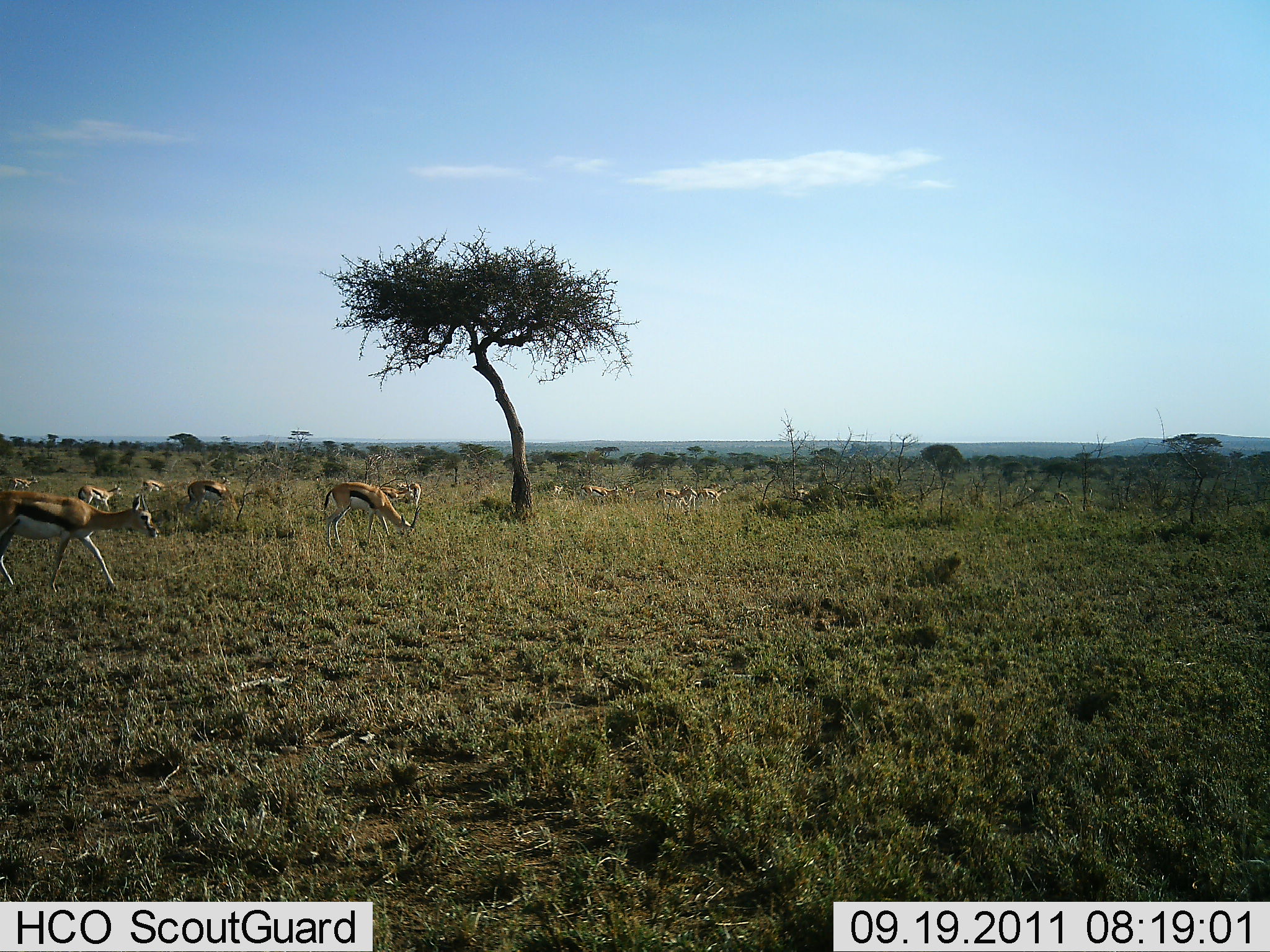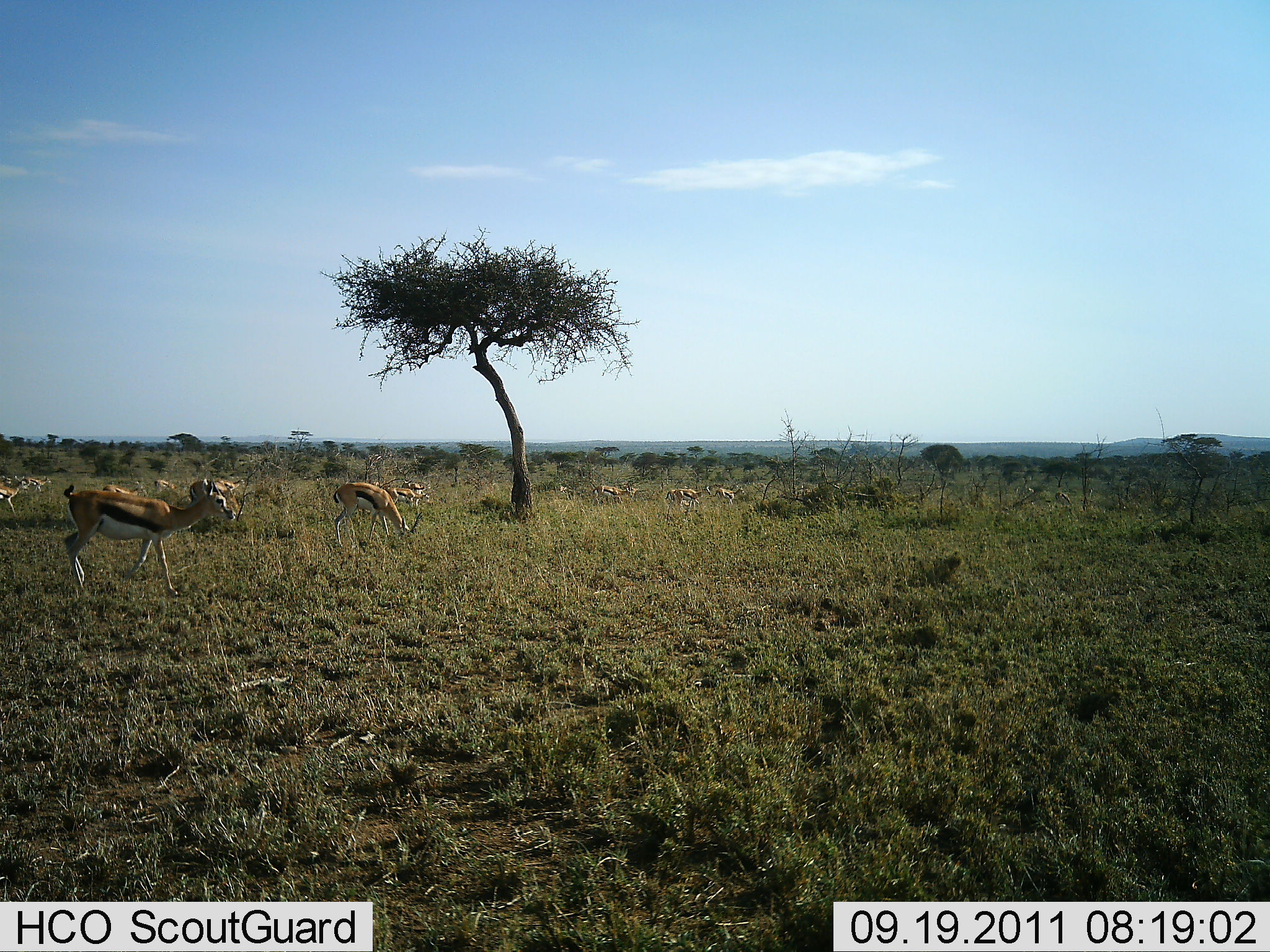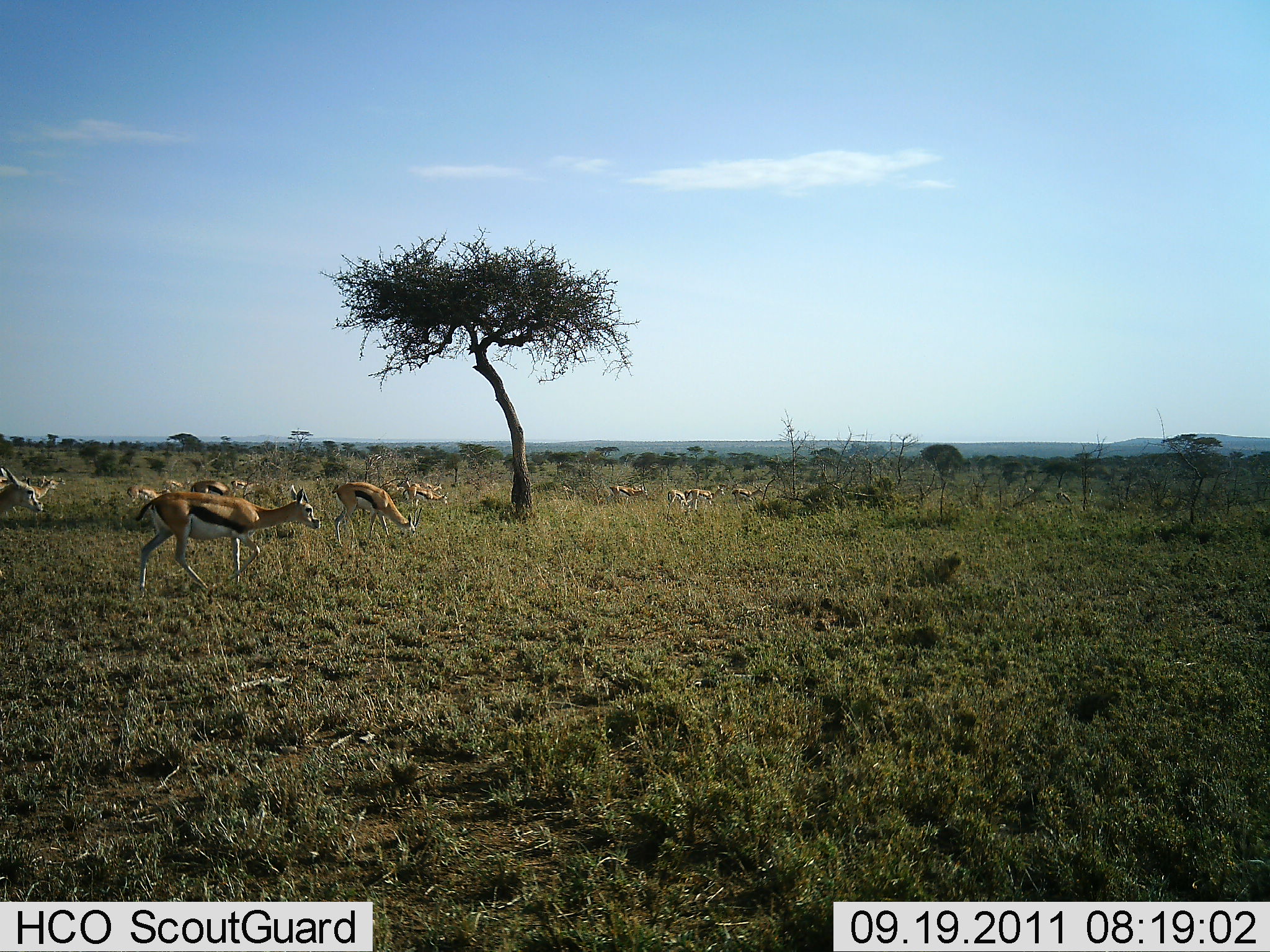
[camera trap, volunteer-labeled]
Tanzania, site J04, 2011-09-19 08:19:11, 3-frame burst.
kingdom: Animalia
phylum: Chordata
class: Mammalia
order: Artiodactyla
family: Bovidae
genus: Eudorcas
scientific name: Eudorcas thomsonii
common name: thomson's gazelle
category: gazellethomsons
Gazellethomsons (thomson's gazelle) (Eudorcas thomsonii), count 11-50. Behavior (volunteer vote fractions): standing 33%, resting 17%, moving 83%, interacting 0%. Young present (vote fraction): 0%. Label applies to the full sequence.